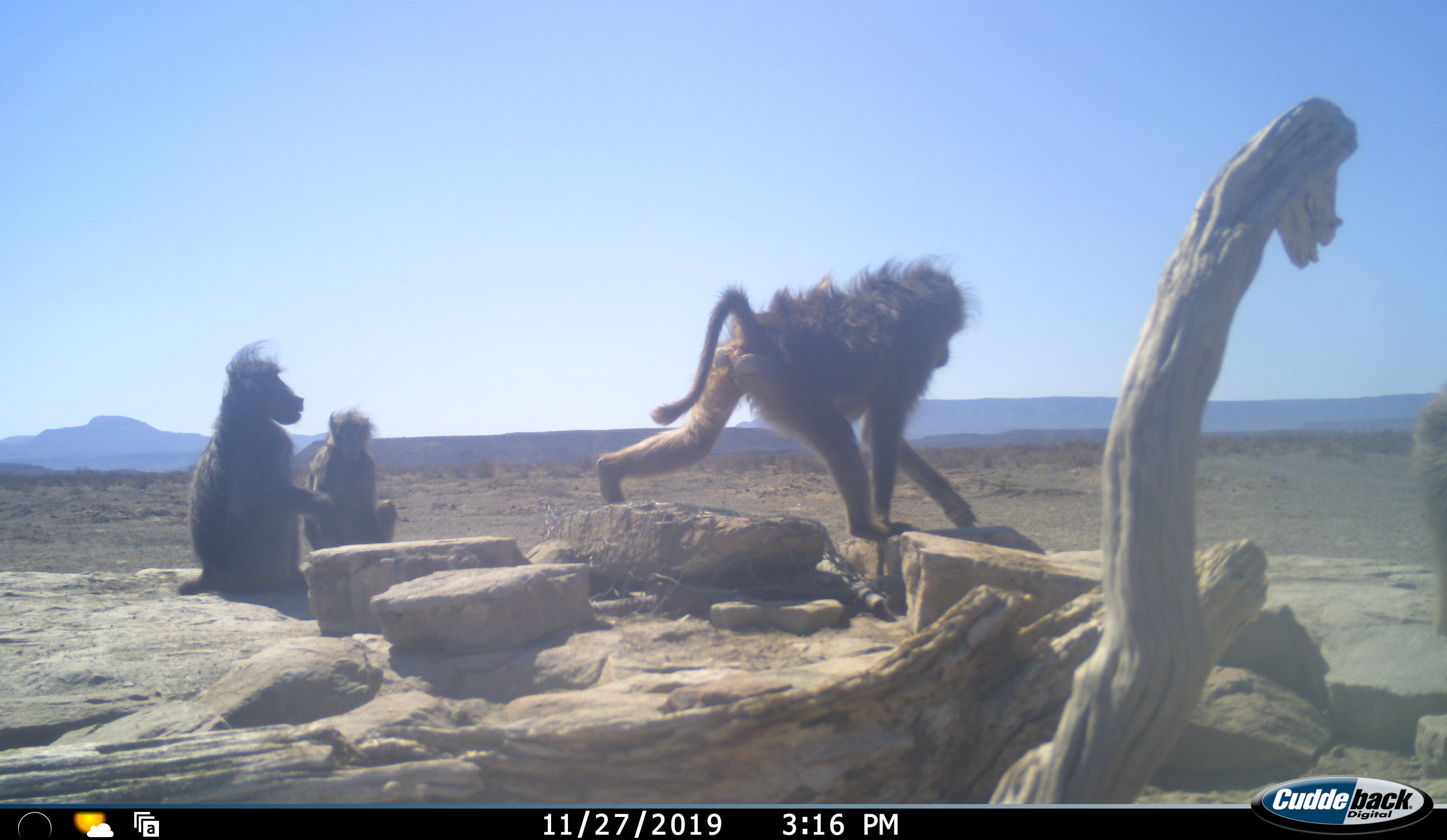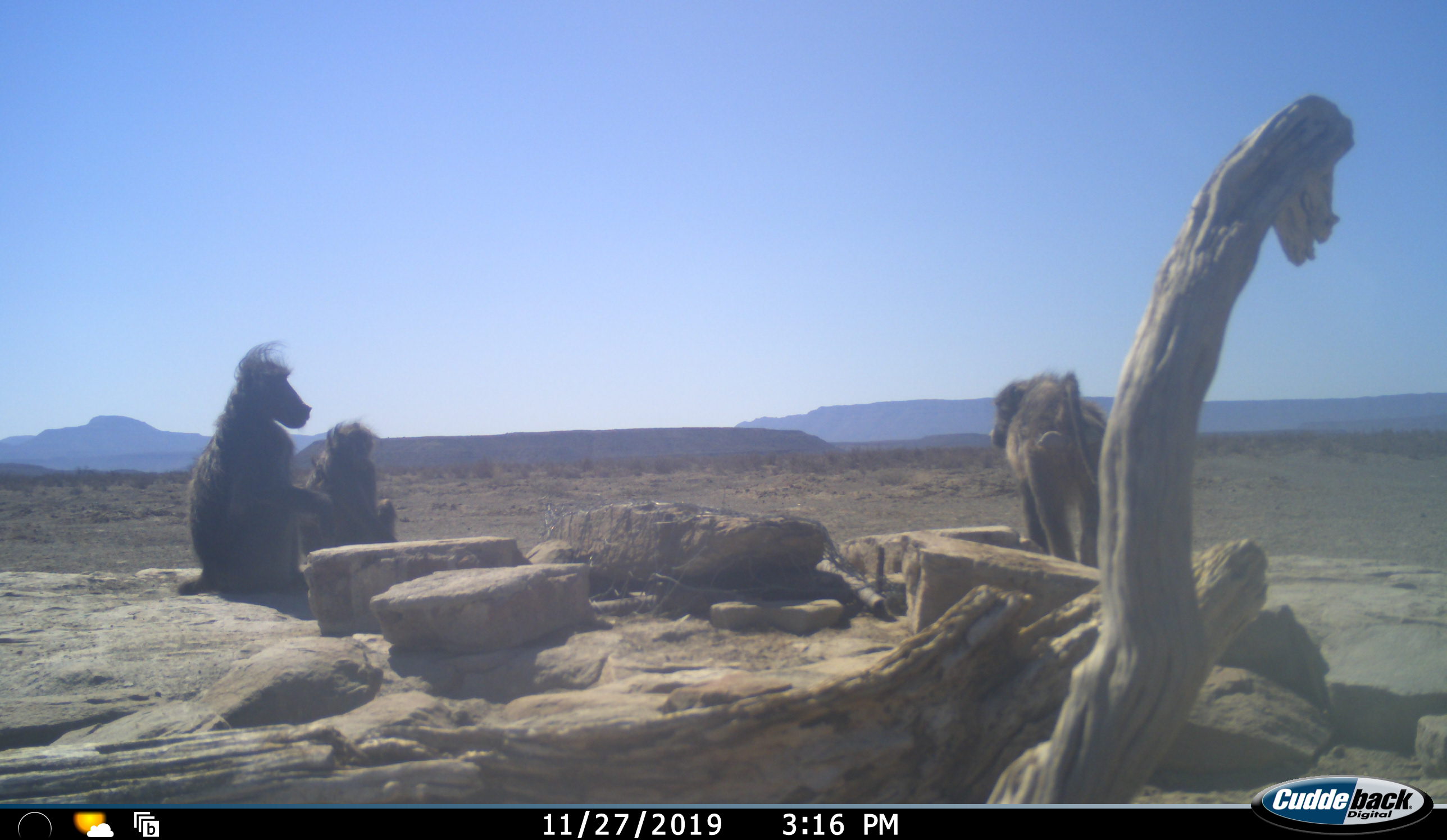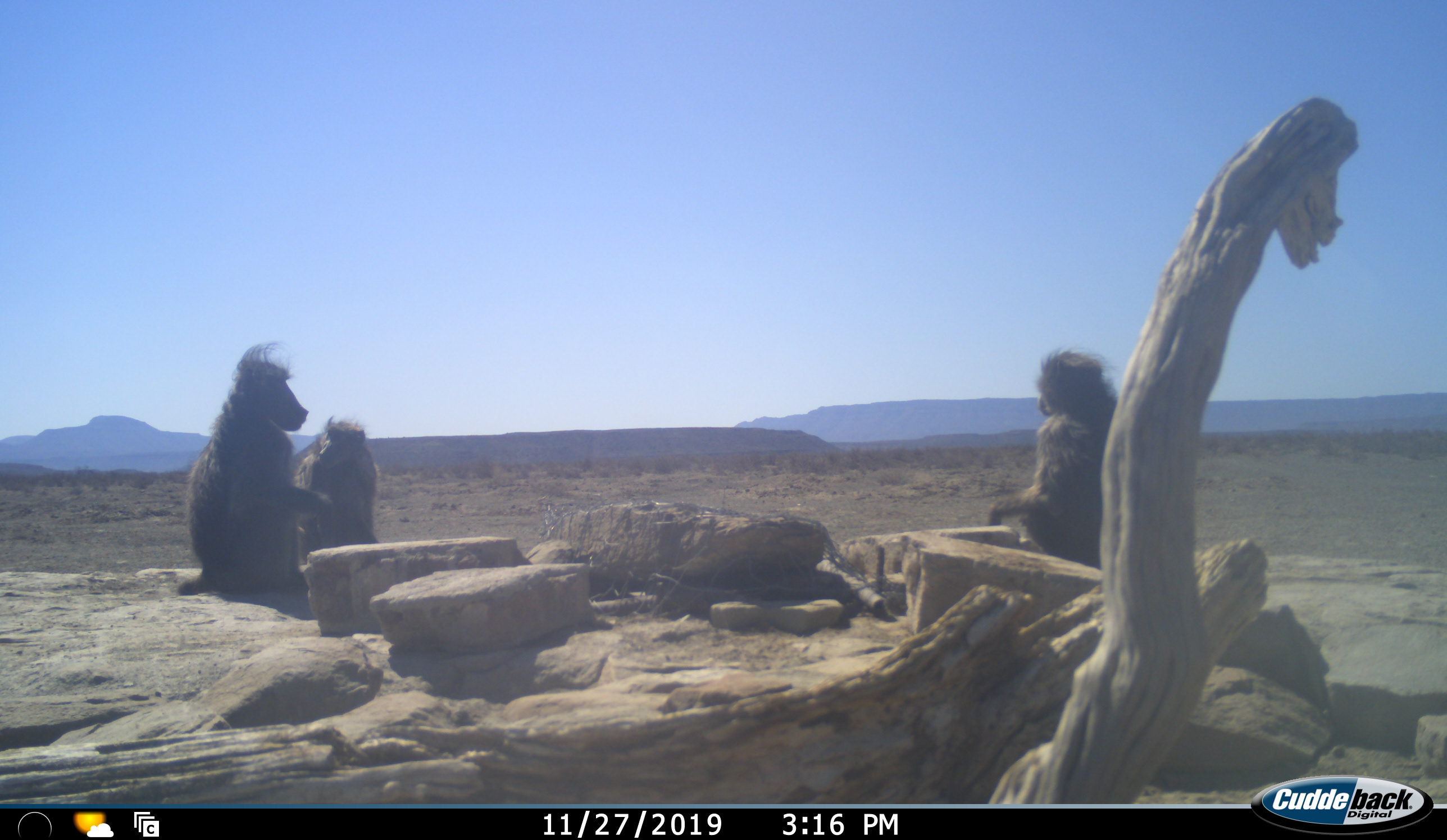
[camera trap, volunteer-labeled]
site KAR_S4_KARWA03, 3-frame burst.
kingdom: Animalia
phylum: Chordata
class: Mammalia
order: Primates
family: Cercopithecidae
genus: Papio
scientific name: Papio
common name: baboon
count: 4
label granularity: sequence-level